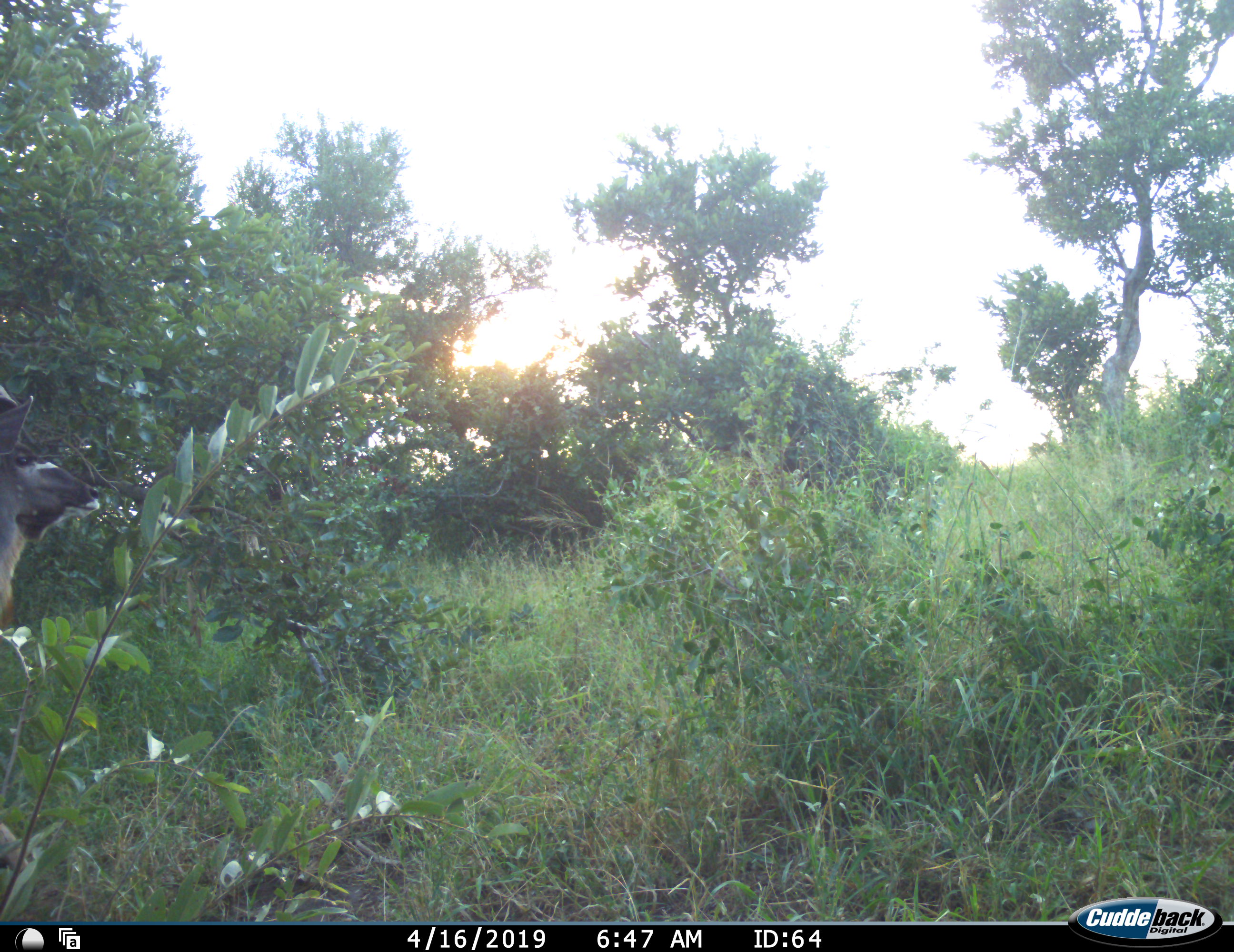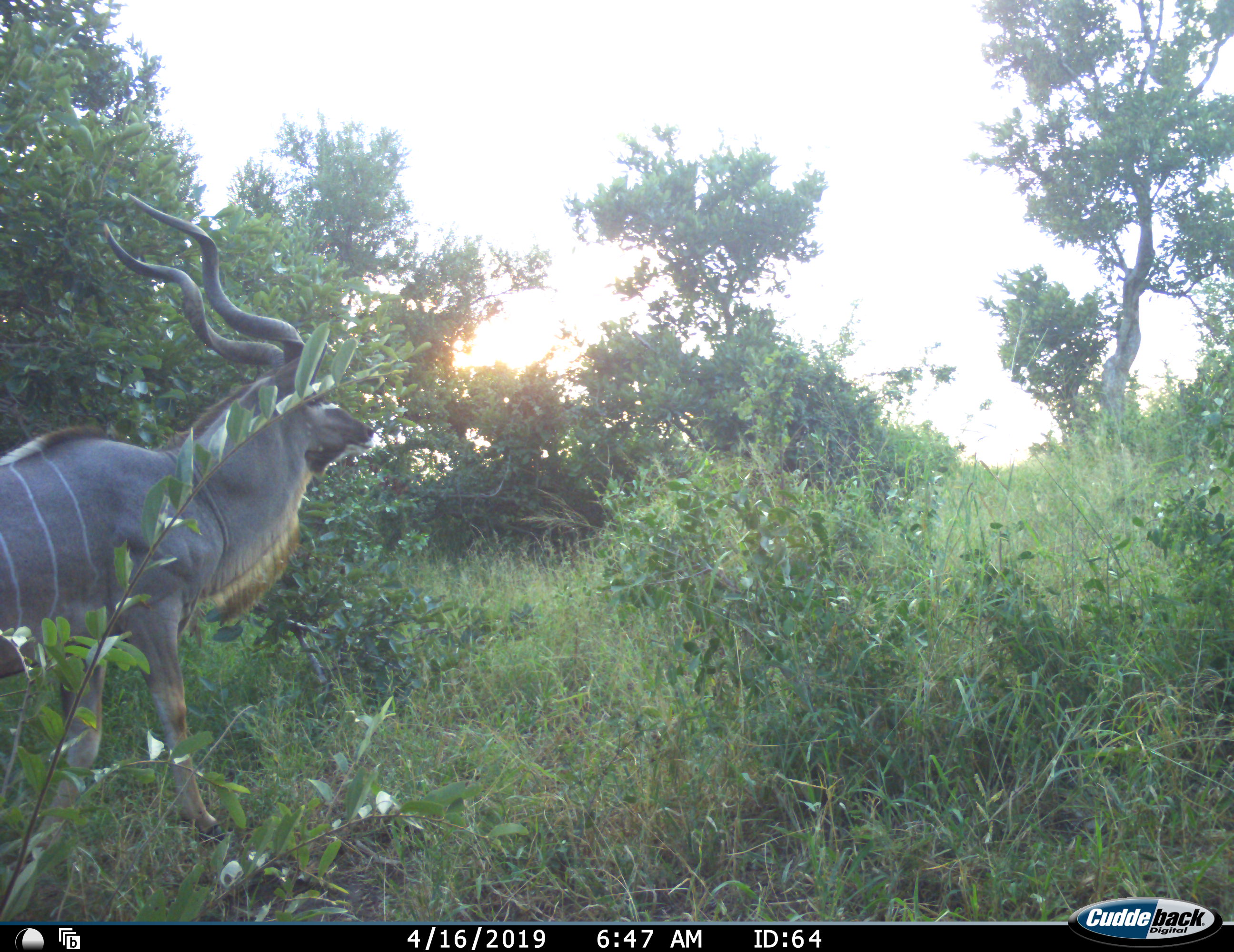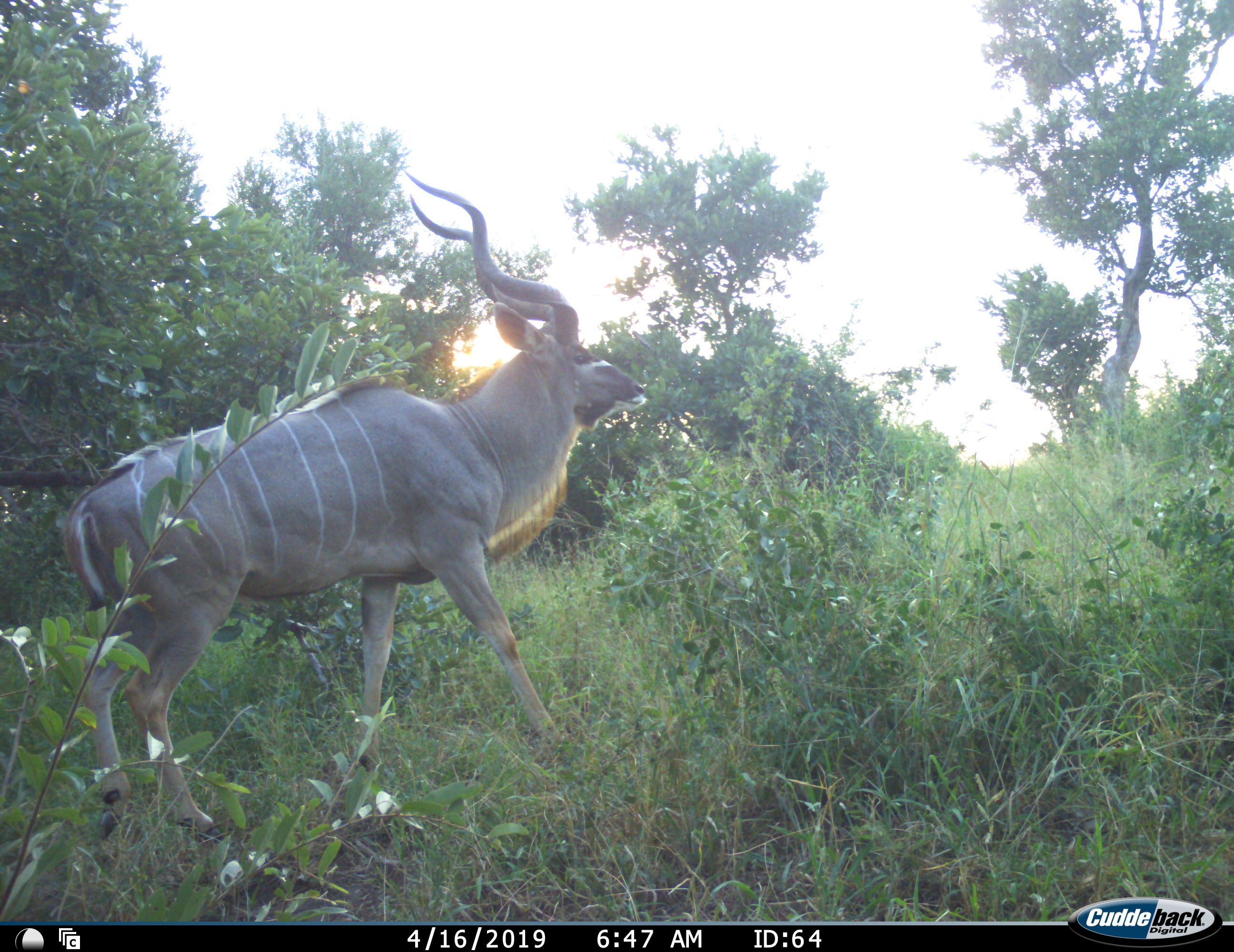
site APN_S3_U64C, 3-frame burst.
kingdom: Animalia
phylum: Chordata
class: Mammalia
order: Artiodactyla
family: Bovidae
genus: Tragelaphus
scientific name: Tragelaphus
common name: kudu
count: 1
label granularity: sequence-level